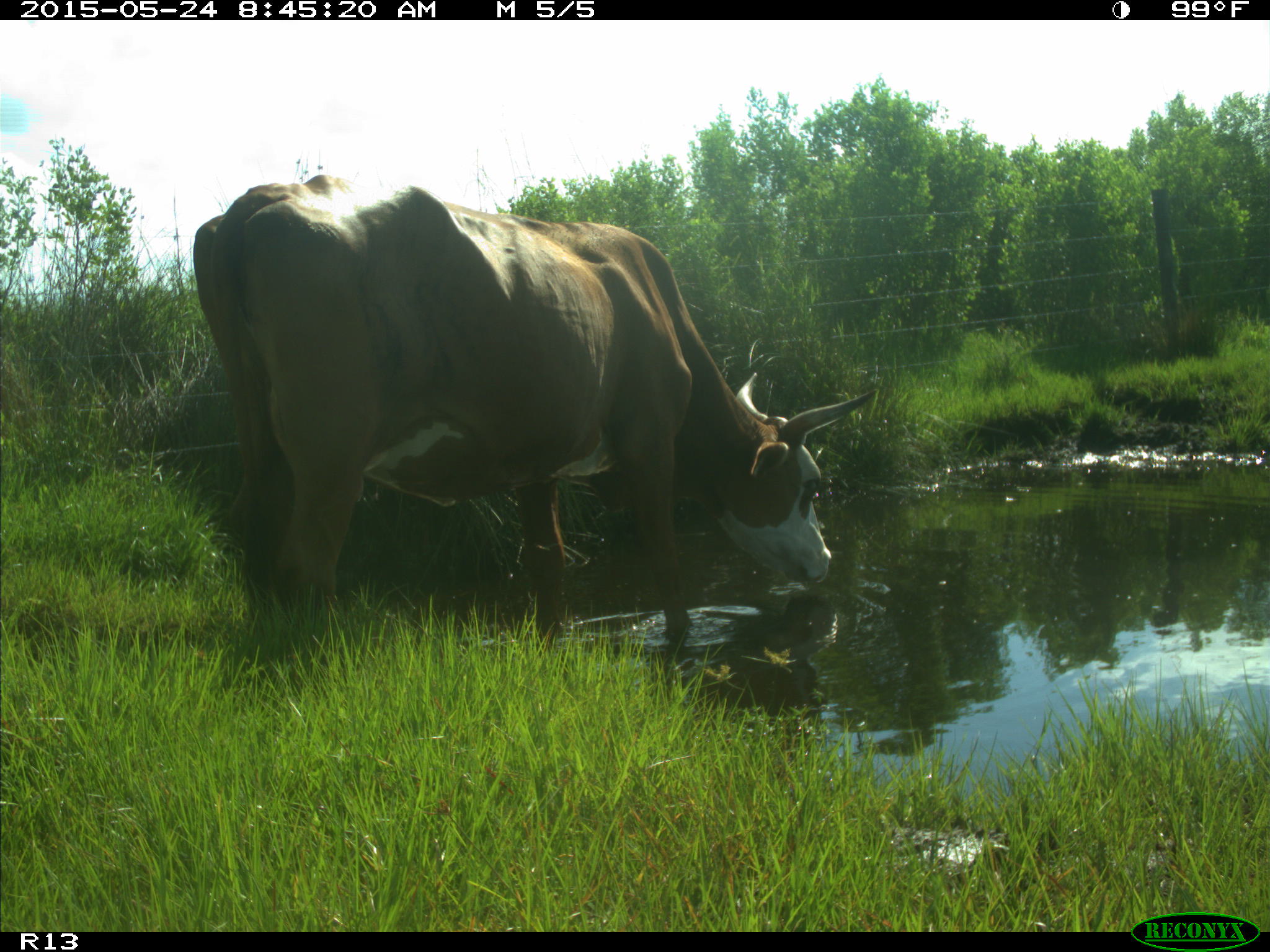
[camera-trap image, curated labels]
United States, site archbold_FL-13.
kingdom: Animalia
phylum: Chordata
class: Mammalia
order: Artiodactyla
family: Bovidae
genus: Bos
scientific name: Bos taurus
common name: domestic cow